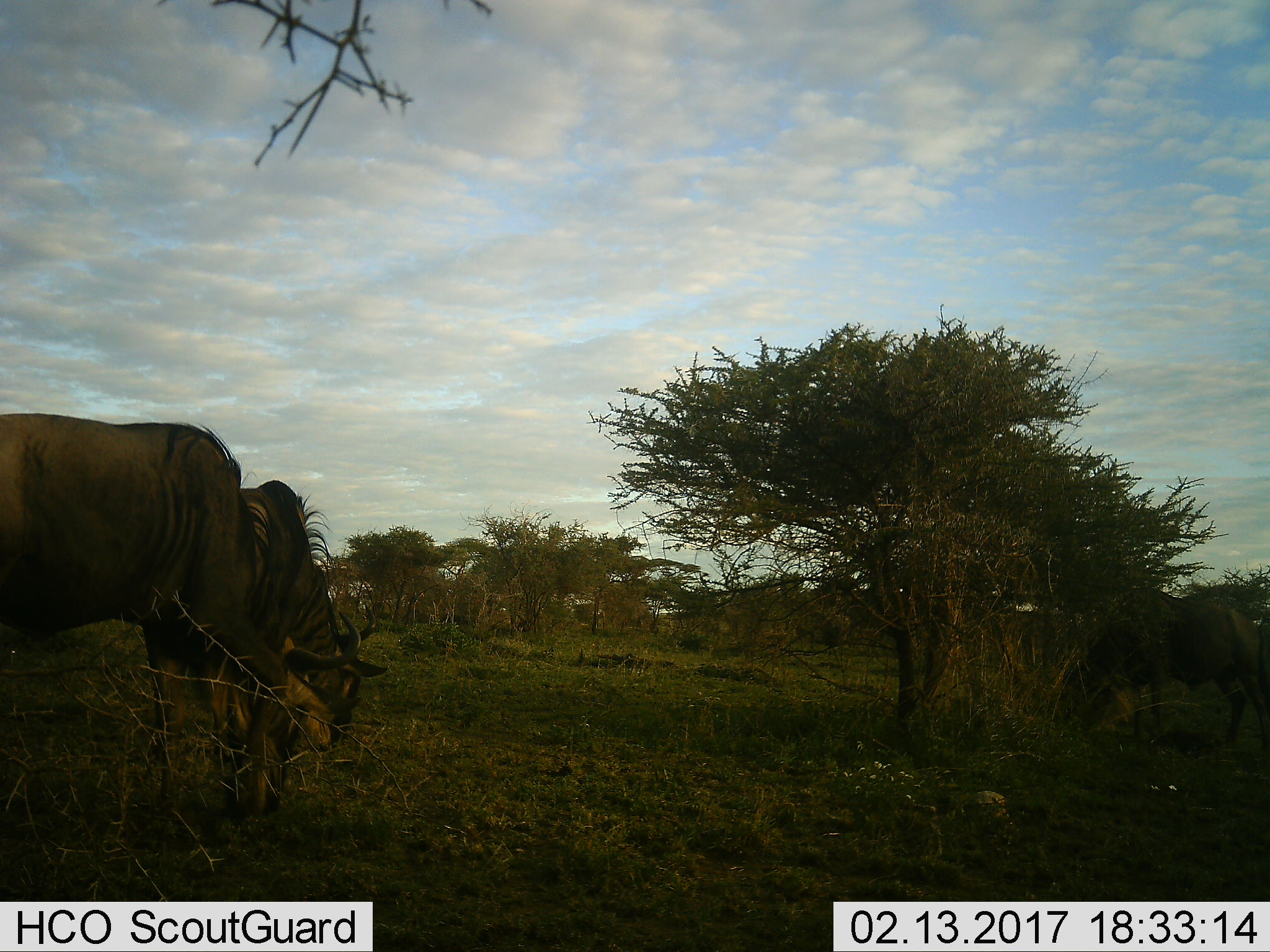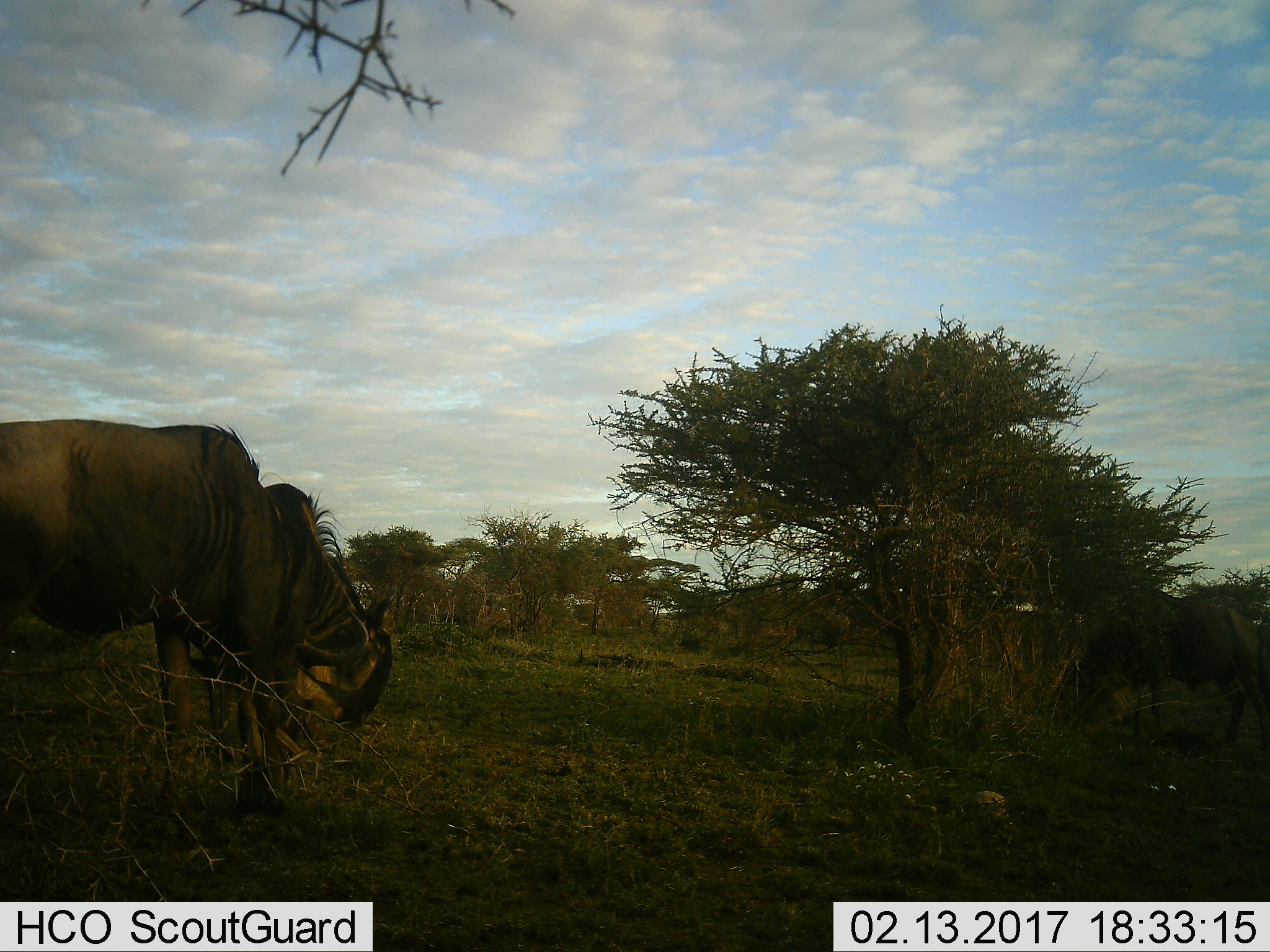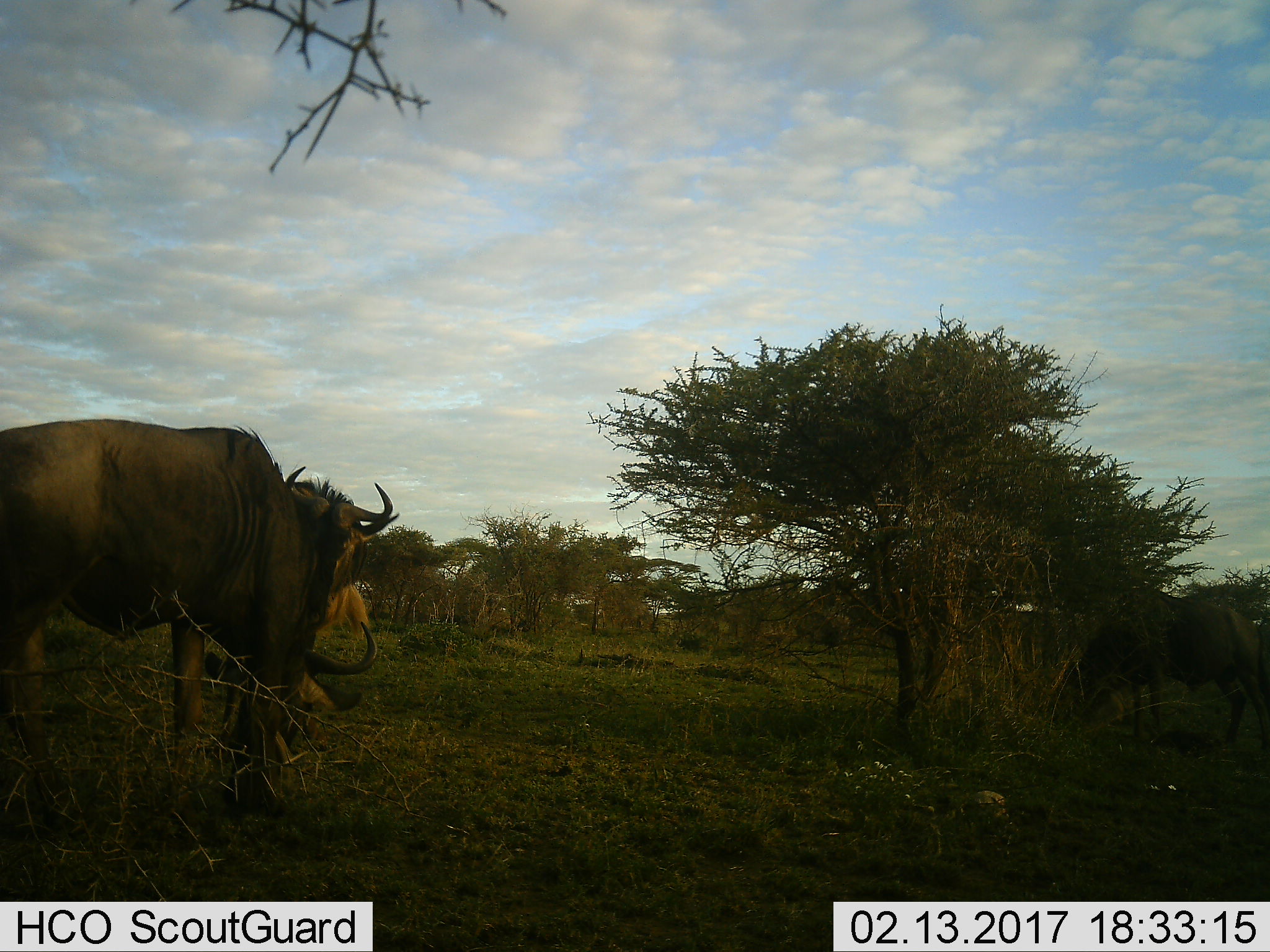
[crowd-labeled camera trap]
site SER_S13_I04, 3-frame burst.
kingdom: Animalia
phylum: Chordata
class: Mammalia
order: Artiodactyla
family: Bovidae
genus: Connochaetes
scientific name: Connochaetes taurinus taurinus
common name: blue wildebeest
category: wildebeestblue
Wildebeestblue (blue wildebeest) (Connochaetes taurinus taurinus), count 2. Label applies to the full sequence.